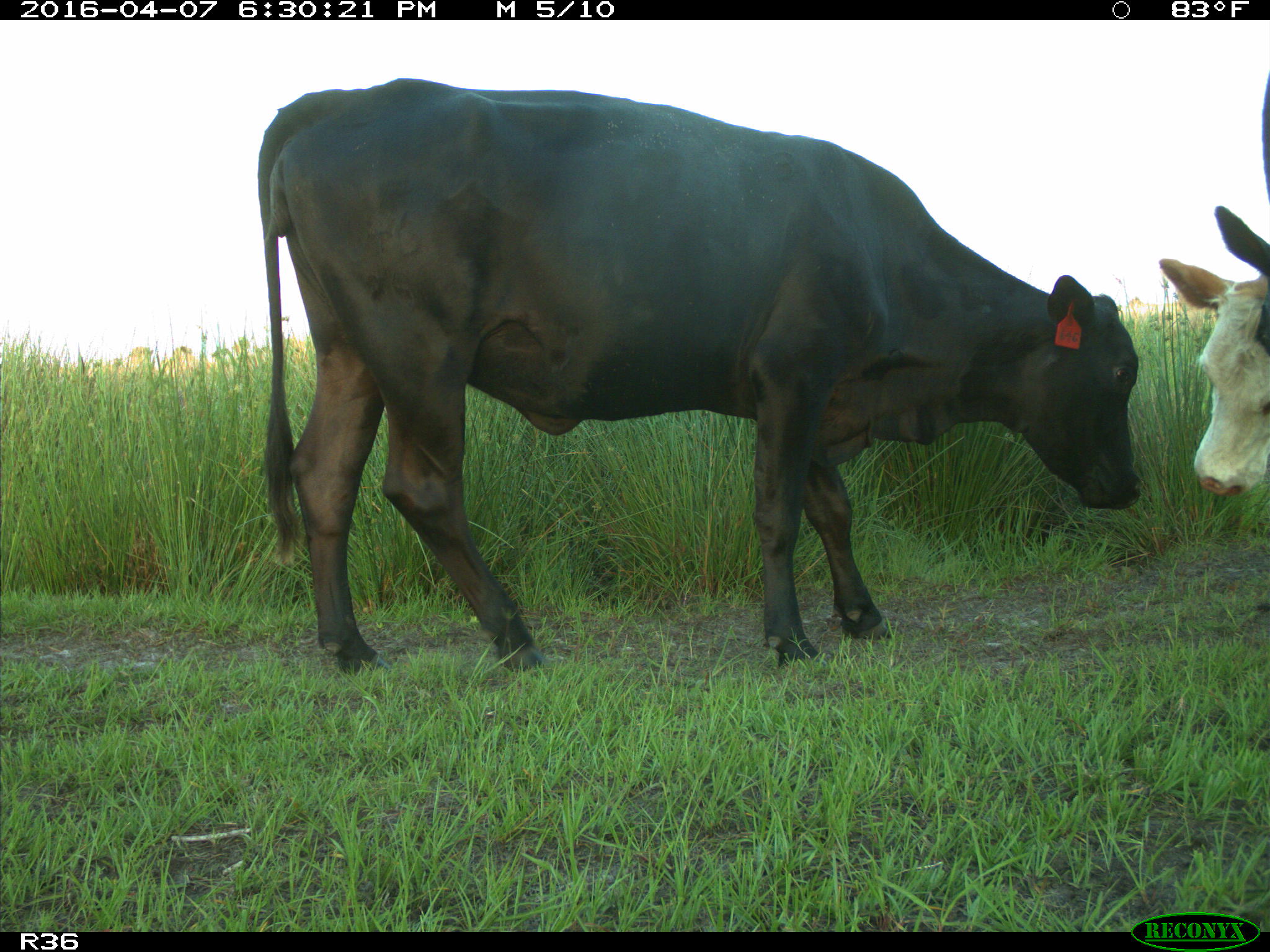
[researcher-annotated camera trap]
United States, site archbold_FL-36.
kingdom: Animalia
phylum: Chordata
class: Mammalia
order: Artiodactyla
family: Bovidae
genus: Bos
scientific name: Bos taurus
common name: domestic cow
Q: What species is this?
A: Bos taurus (domestic cow).